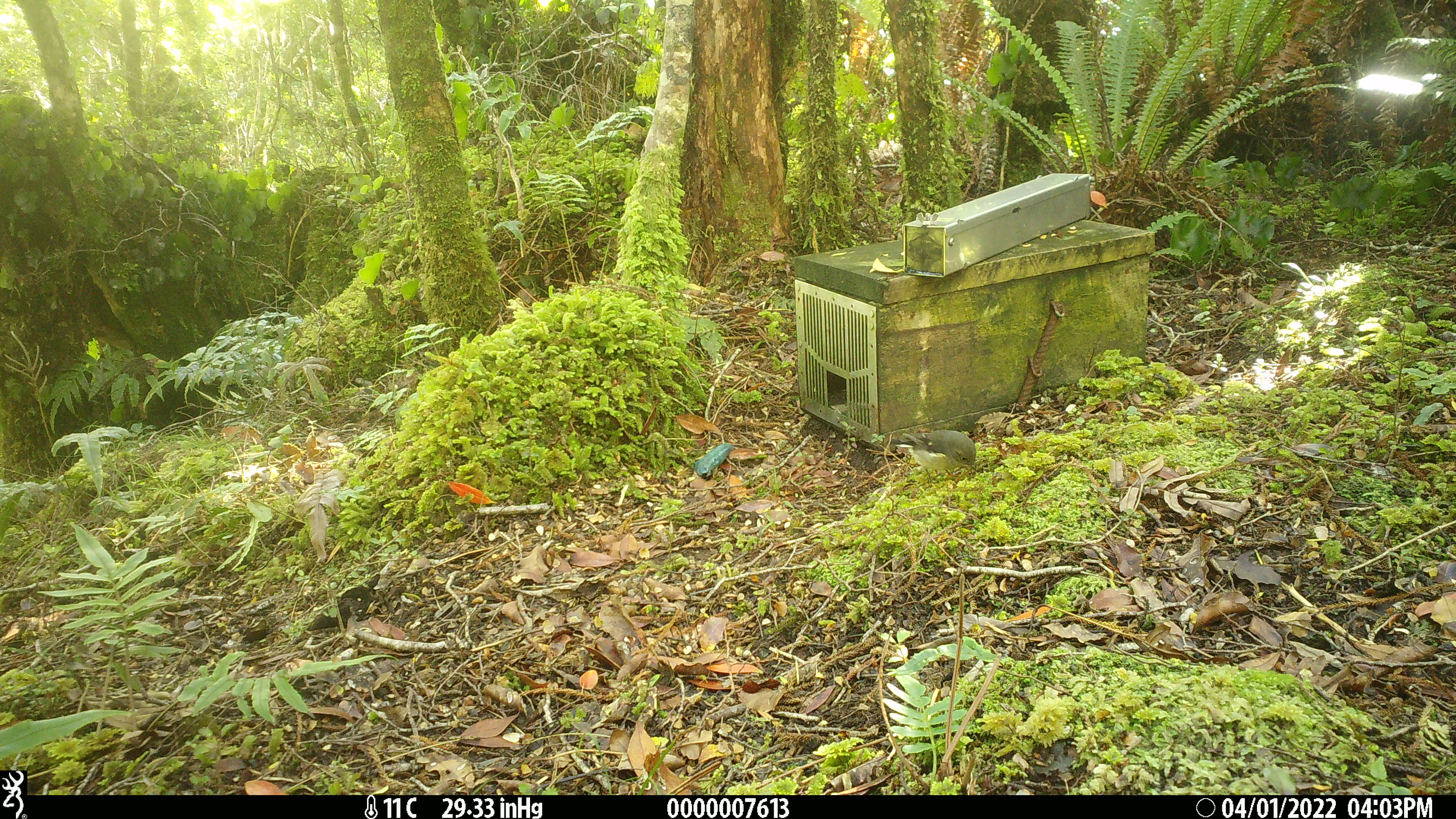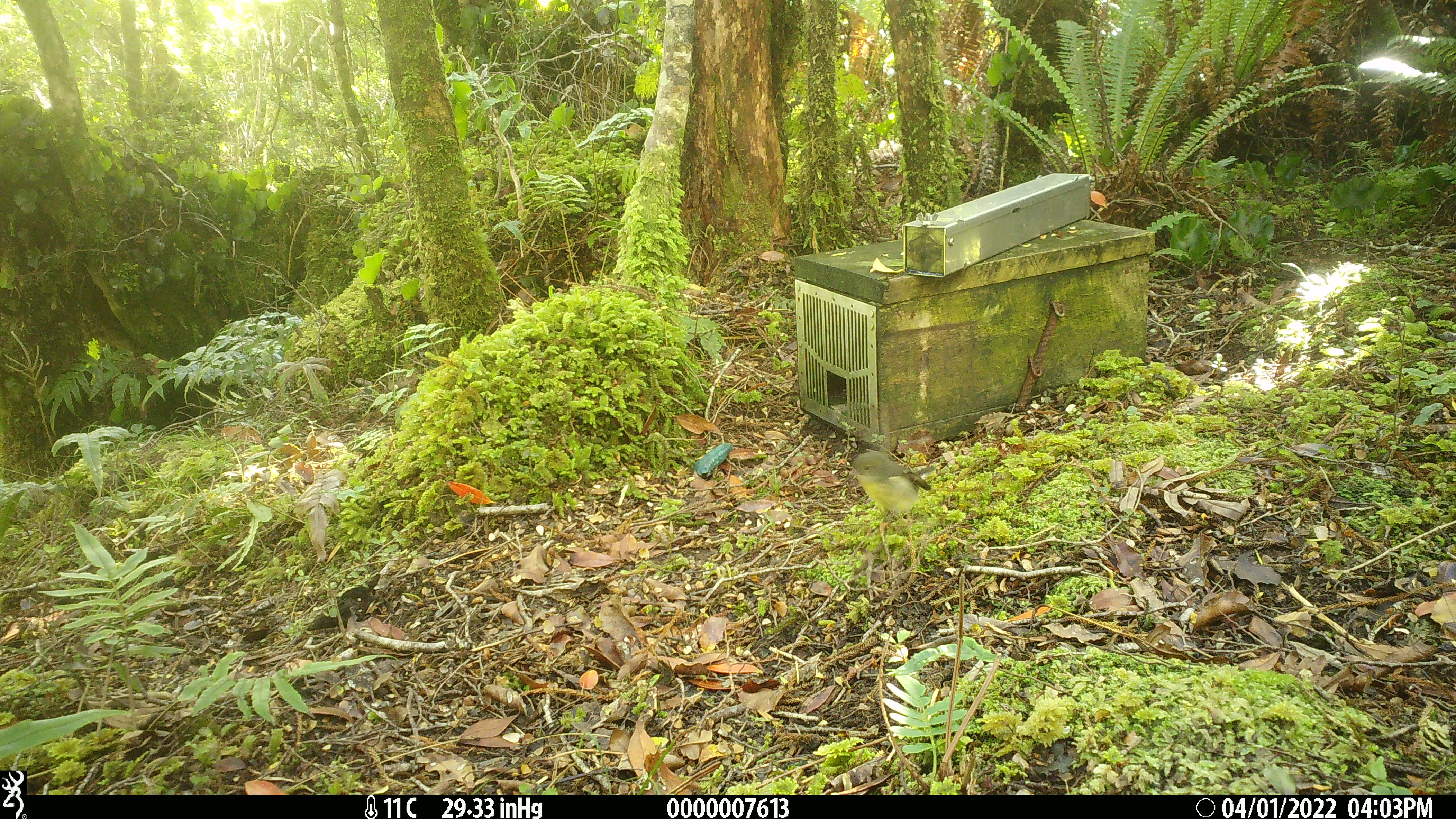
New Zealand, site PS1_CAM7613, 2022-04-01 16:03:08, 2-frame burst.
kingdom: Animalia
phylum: Chordata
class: Aves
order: Passeriformes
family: Petroicidae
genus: Petroica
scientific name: Petroica macrocephala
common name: tomtit